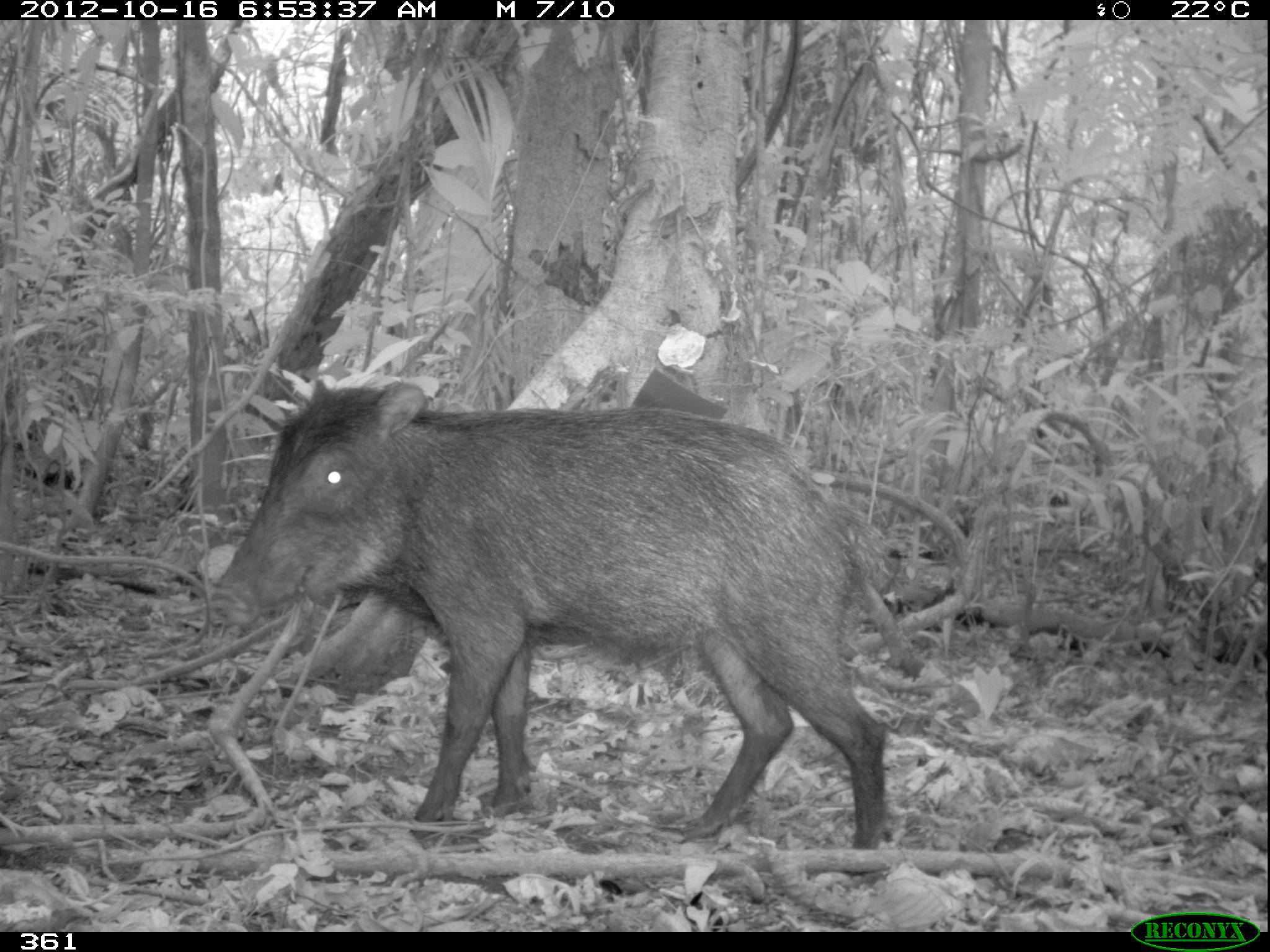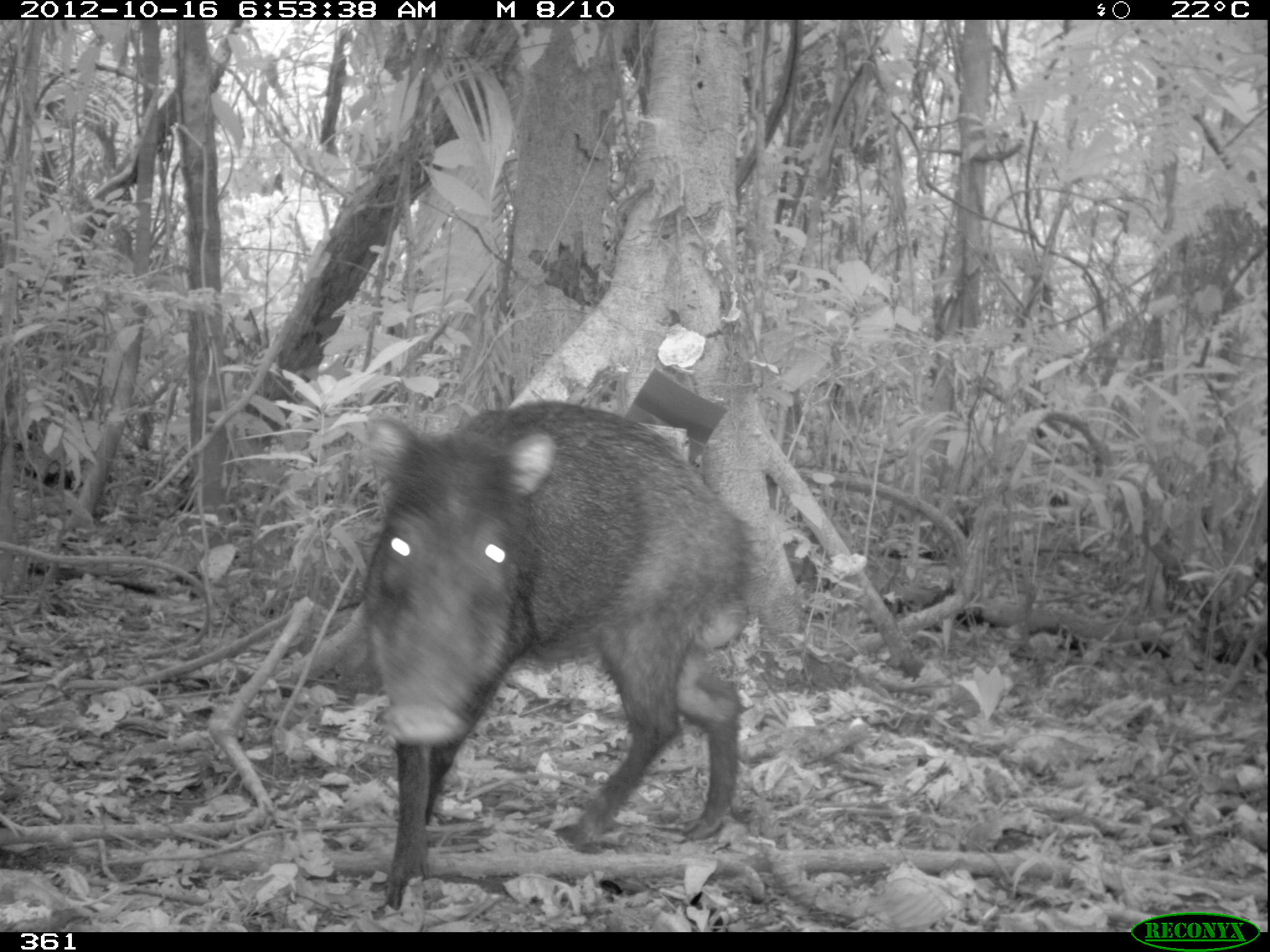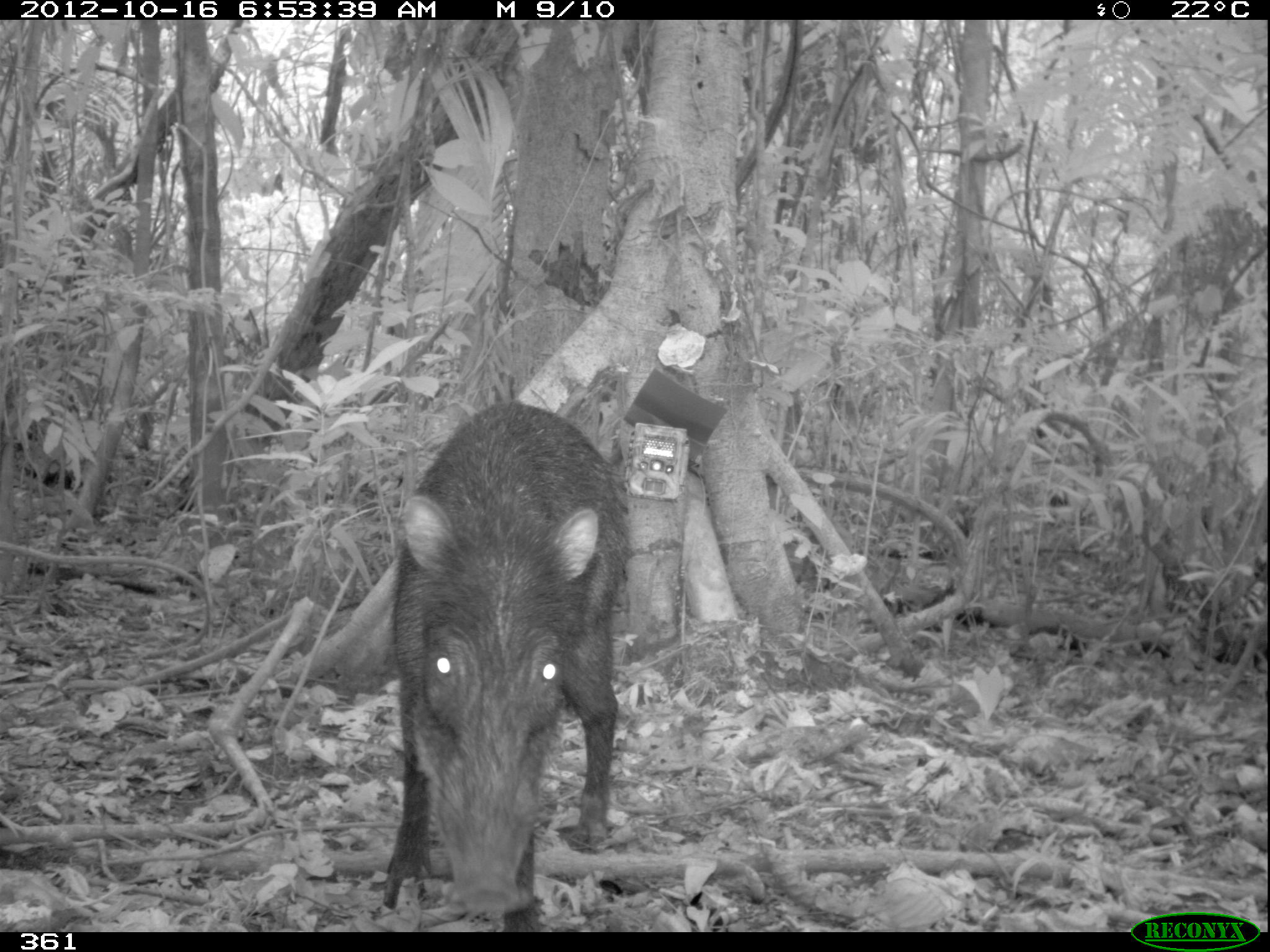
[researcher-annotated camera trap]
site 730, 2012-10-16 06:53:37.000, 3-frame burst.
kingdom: Animalia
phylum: Chordata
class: Mammalia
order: Artiodactyla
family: Tayassuidae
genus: Tayassu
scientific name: Tayassu pecari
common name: white-lipped peccary